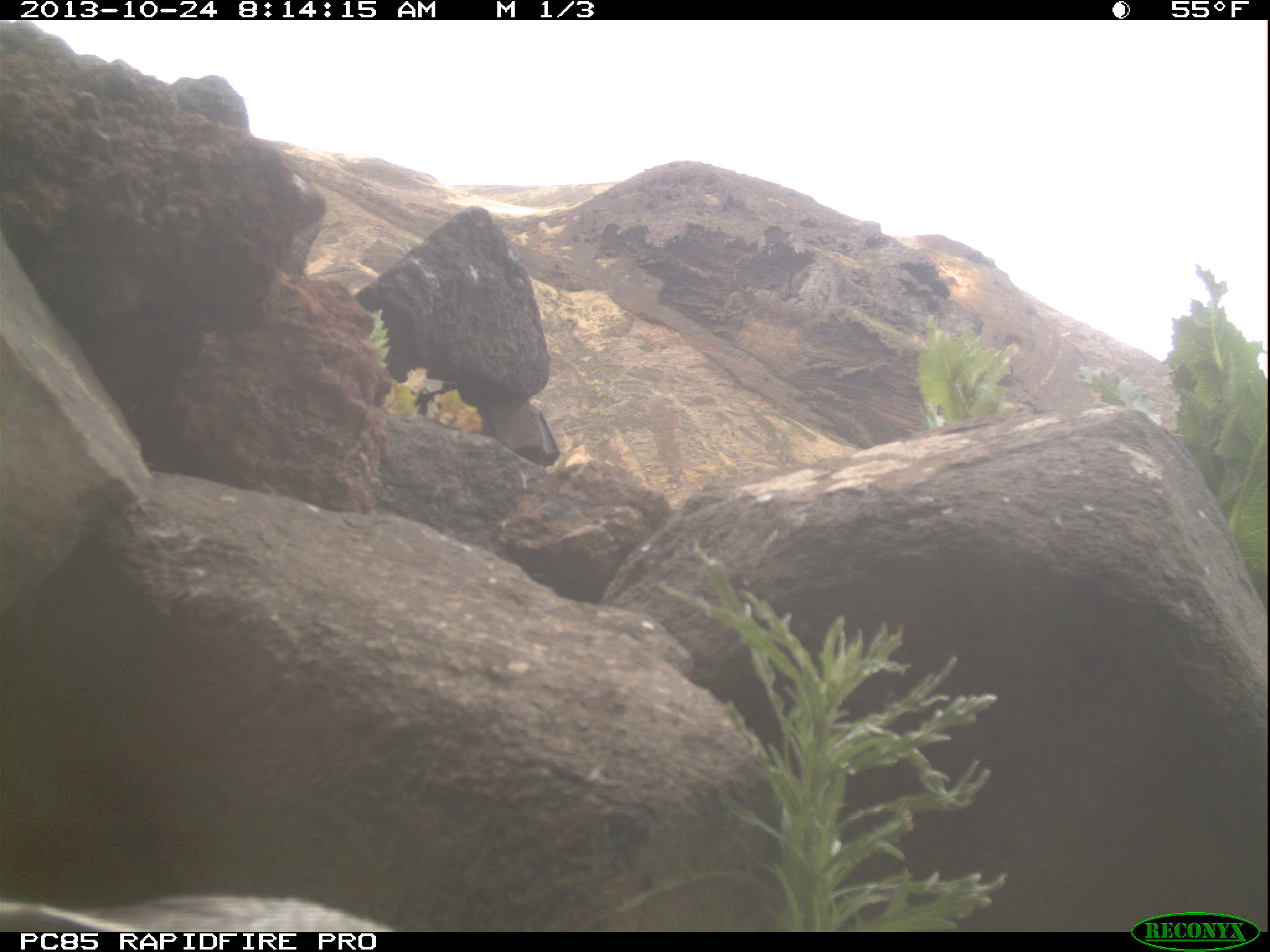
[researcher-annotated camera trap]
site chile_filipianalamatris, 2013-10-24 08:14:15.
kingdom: Animalia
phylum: Chordata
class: Aves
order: Procellariiformes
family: Procellariidae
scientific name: Procellariidae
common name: petrel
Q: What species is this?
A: Petrel (Procellariidae).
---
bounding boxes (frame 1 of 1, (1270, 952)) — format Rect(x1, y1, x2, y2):
petrel: Rect(0, 892, 388, 933)